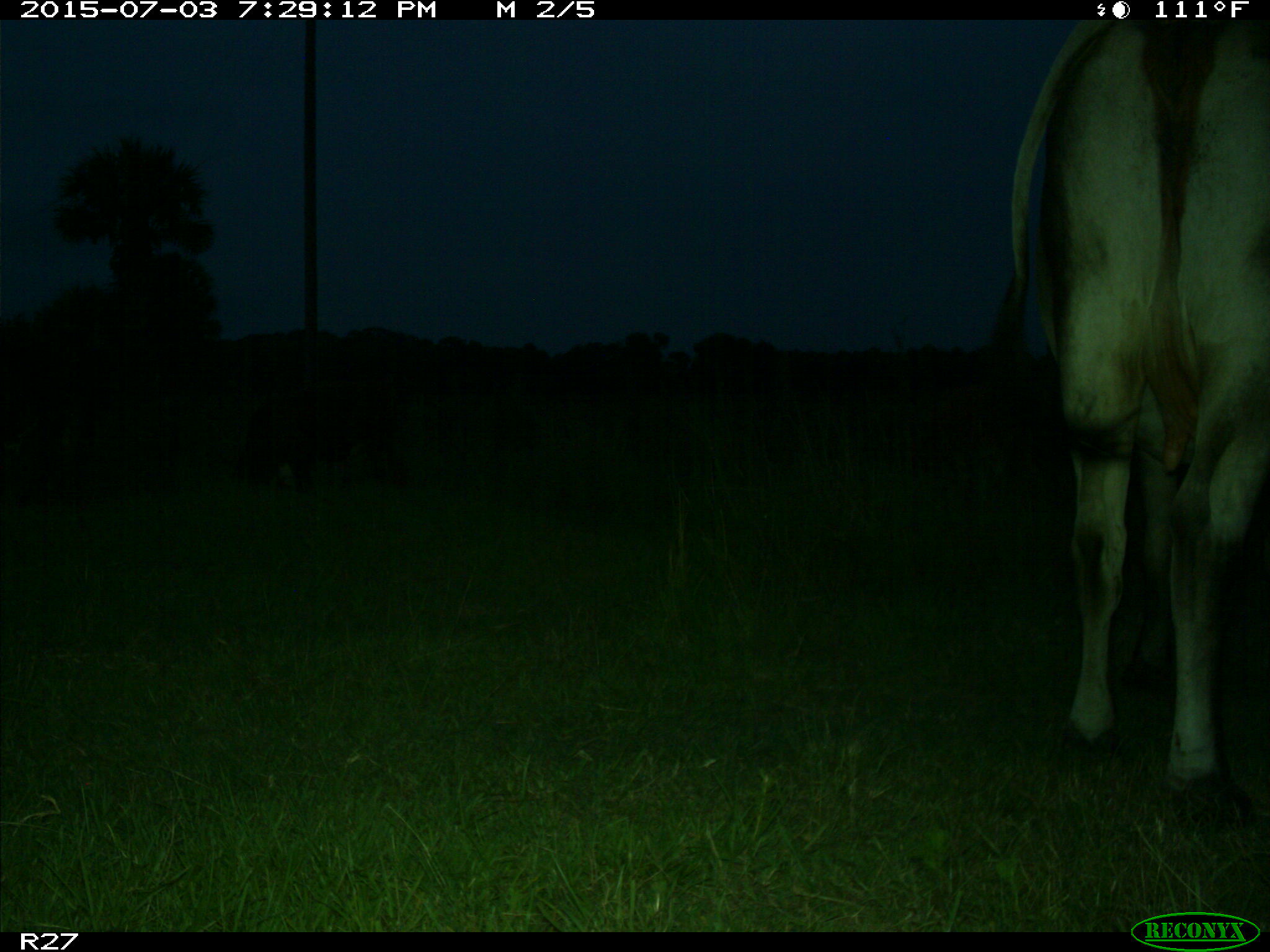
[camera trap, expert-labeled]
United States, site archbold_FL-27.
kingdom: Animalia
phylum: Chordata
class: Mammalia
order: Artiodactyla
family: Bovidae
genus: Bos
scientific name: Bos taurus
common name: domestic cow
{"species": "Bos taurus (domestic cow)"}